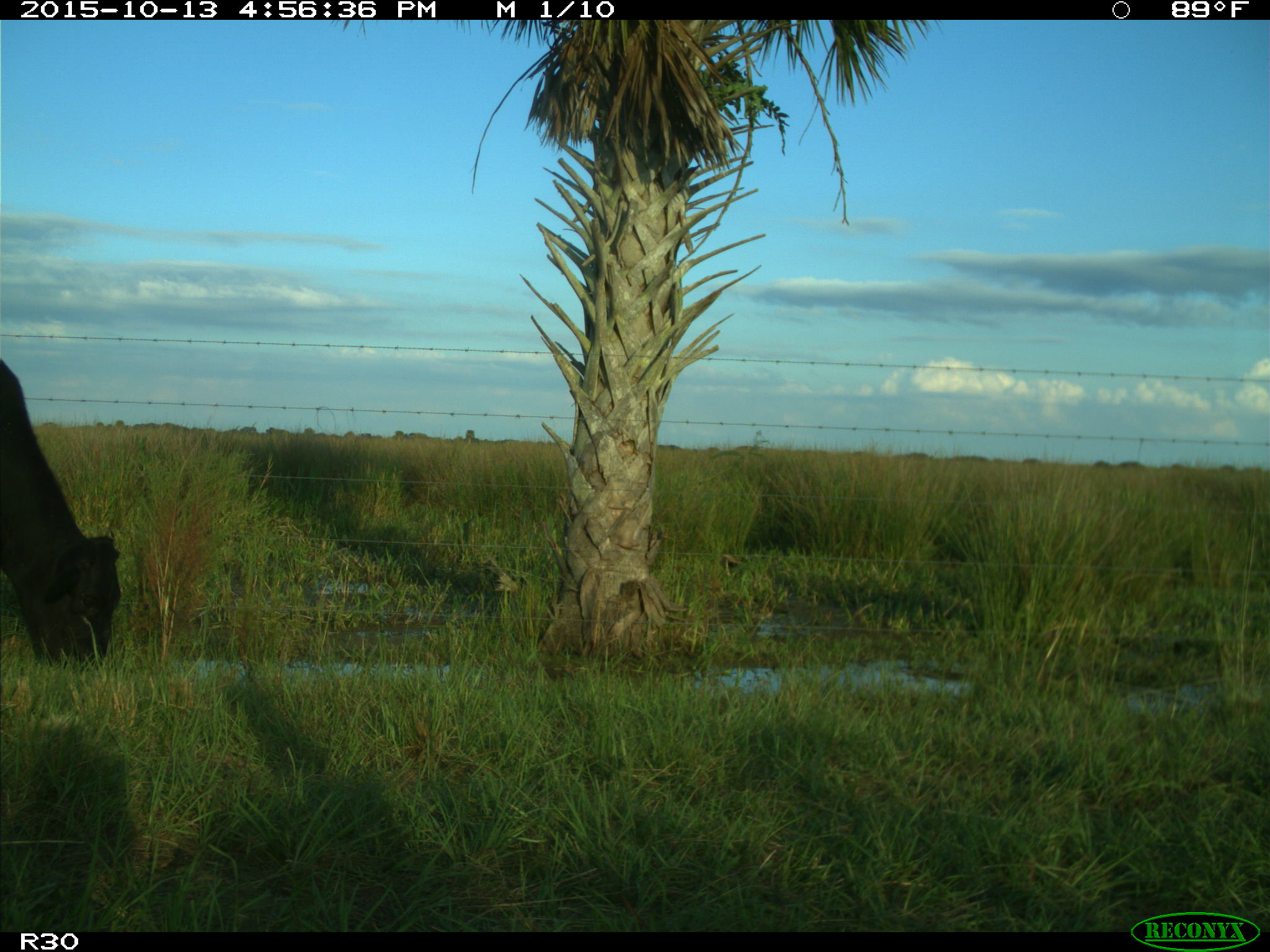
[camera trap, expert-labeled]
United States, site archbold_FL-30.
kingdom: Animalia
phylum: Chordata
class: Mammalia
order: Artiodactyla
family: Bovidae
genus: Bos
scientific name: Bos taurus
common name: domestic cow